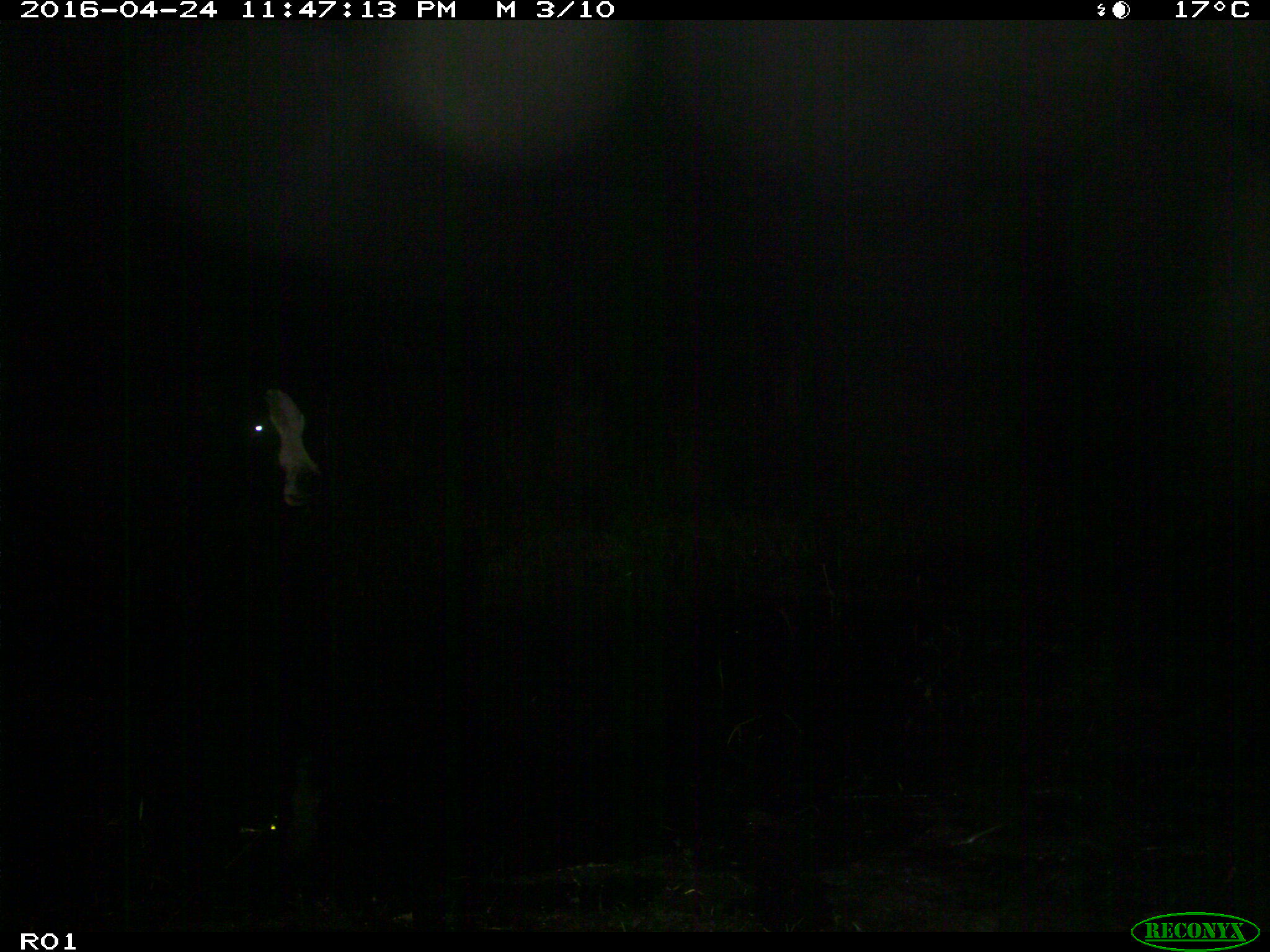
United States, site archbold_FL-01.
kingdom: Animalia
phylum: Chordata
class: Mammalia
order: Artiodactyla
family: Bovidae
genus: Bos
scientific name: Bos taurus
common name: domestic cow